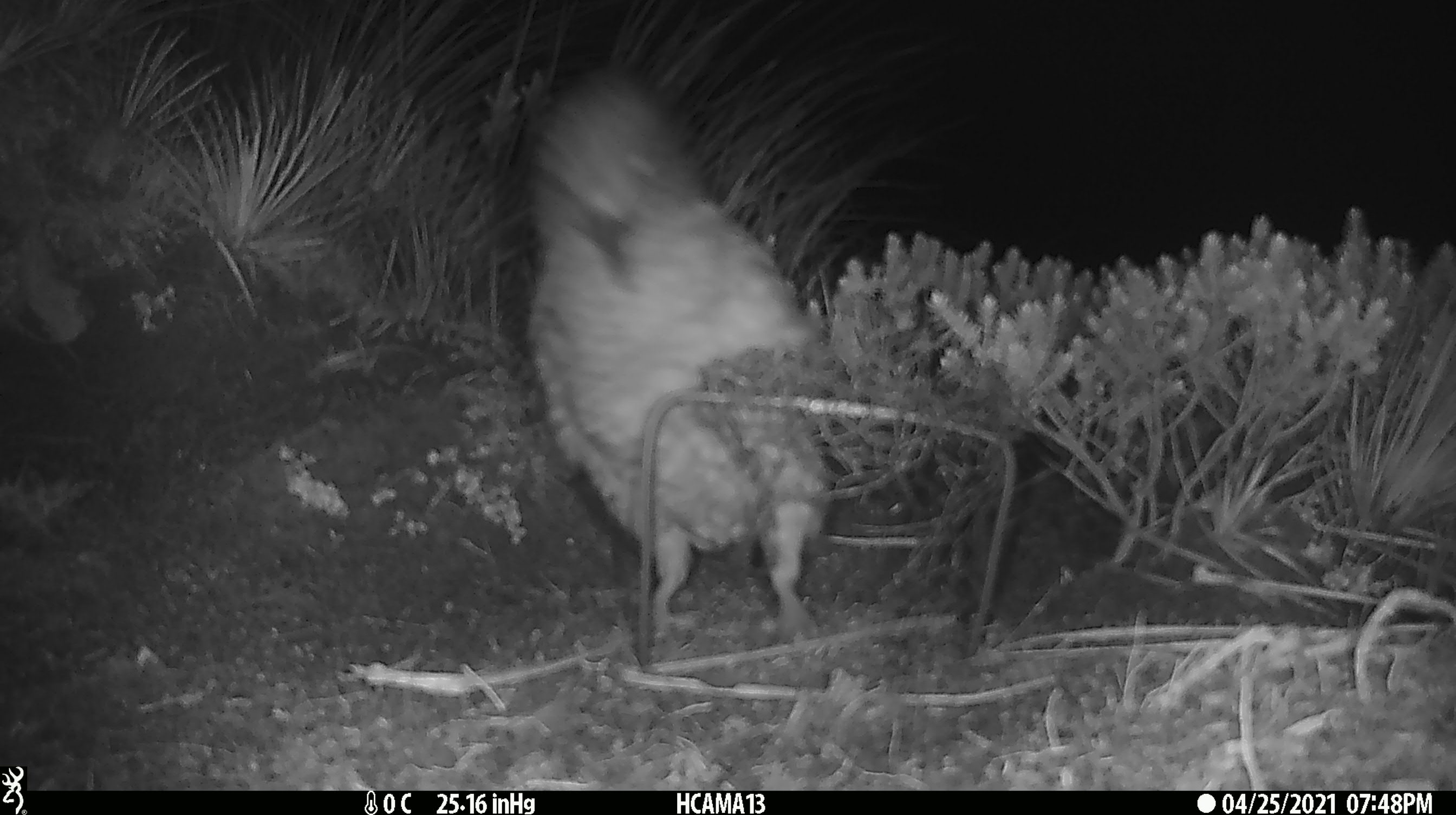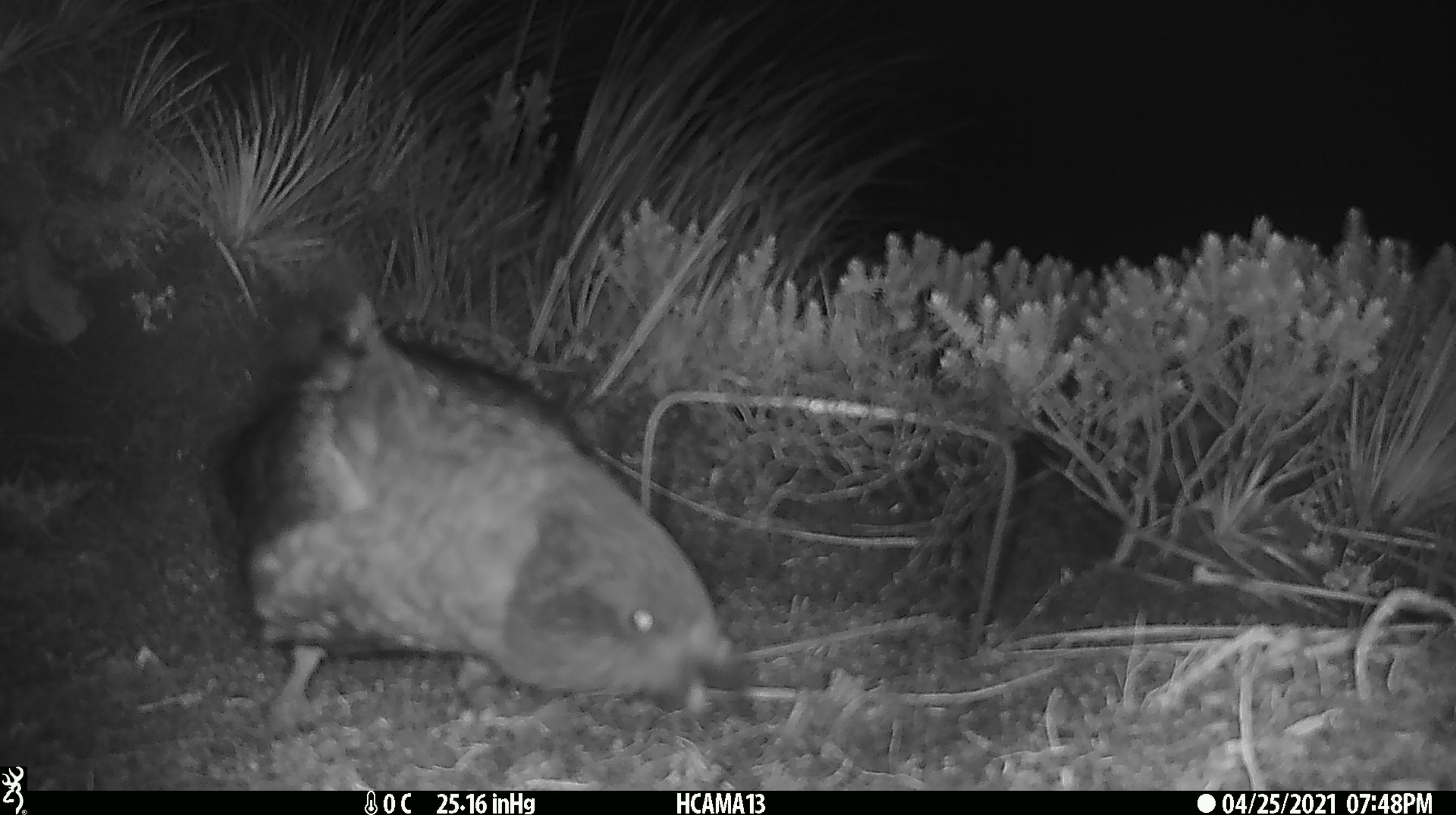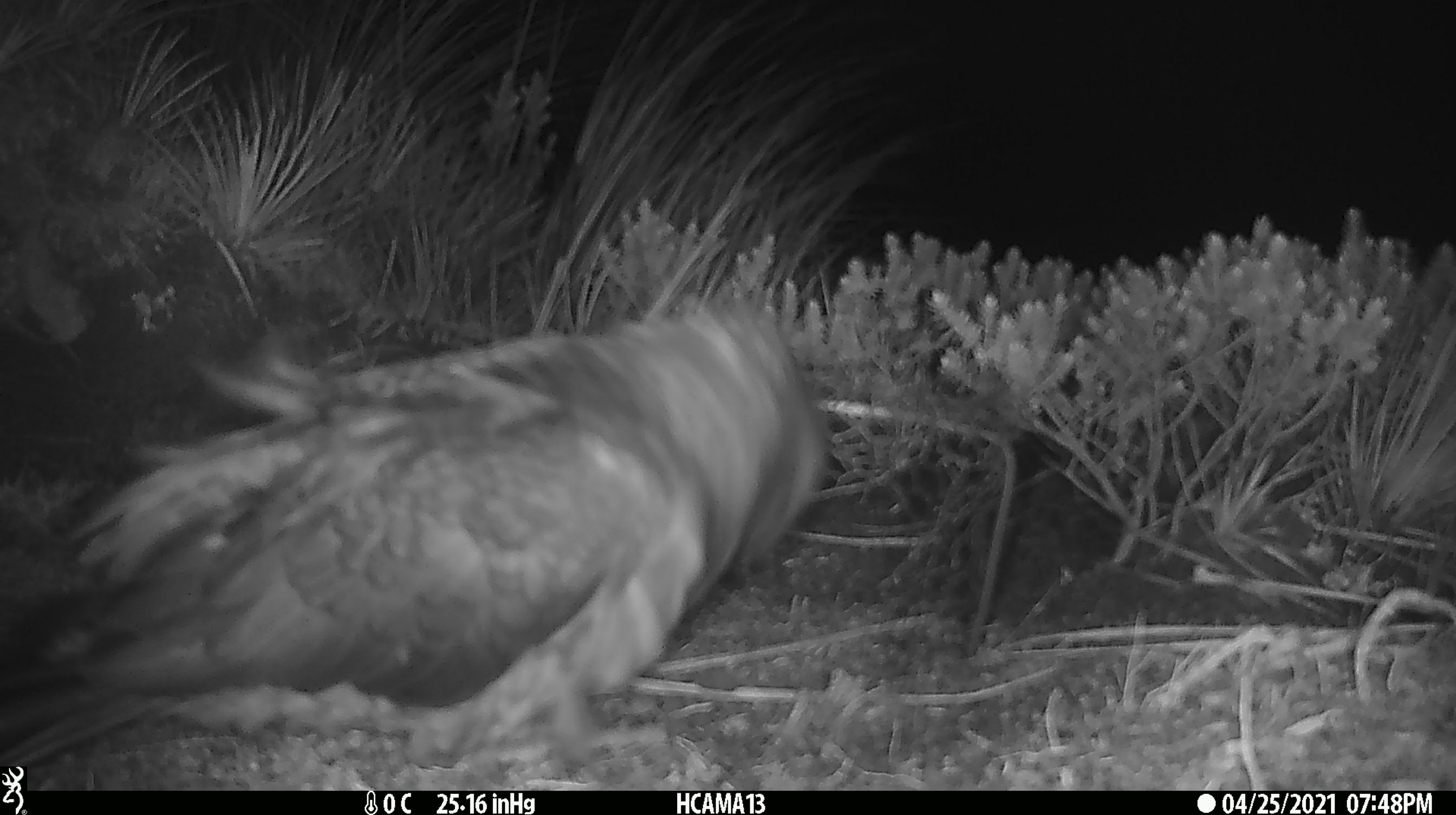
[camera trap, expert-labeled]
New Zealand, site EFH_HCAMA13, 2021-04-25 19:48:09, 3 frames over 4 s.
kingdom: Animalia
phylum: Chordata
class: Aves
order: Psittaciformes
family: Strigopidae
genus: Nestor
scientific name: Nestor notabilis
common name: kea